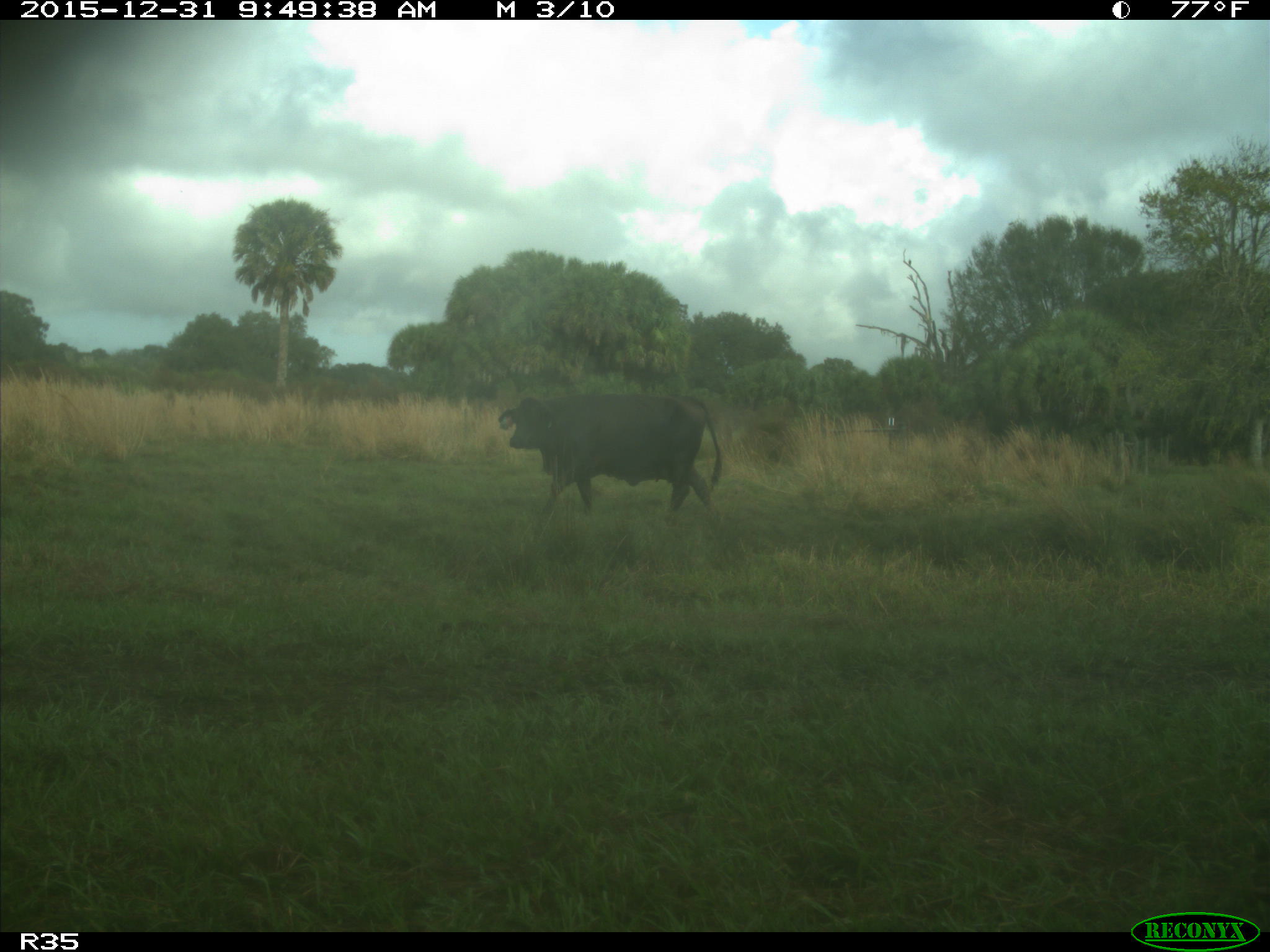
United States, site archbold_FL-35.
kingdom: Animalia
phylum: Chordata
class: Mammalia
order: Artiodactyla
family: Bovidae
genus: Bos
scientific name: Bos taurus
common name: domestic cow